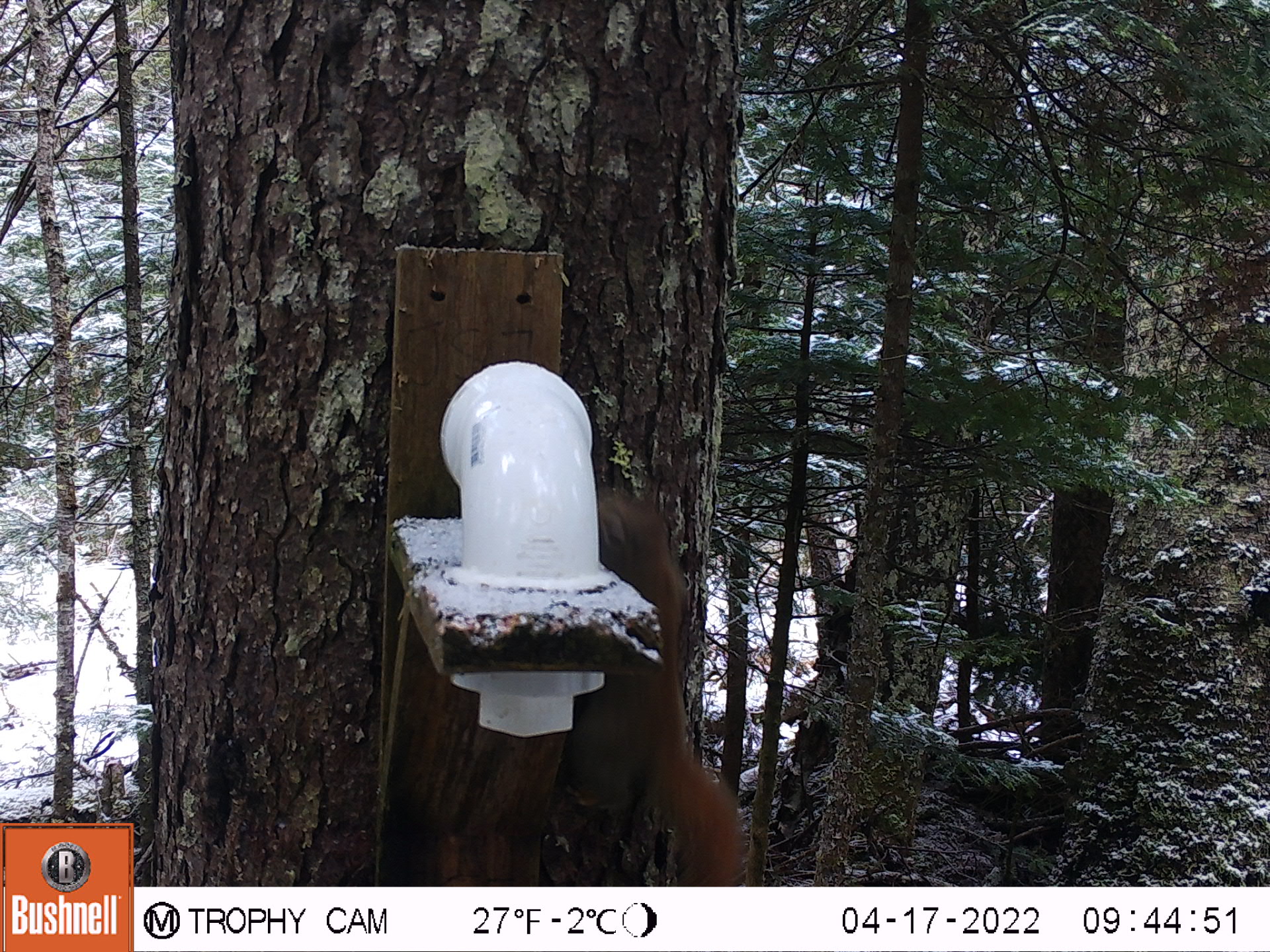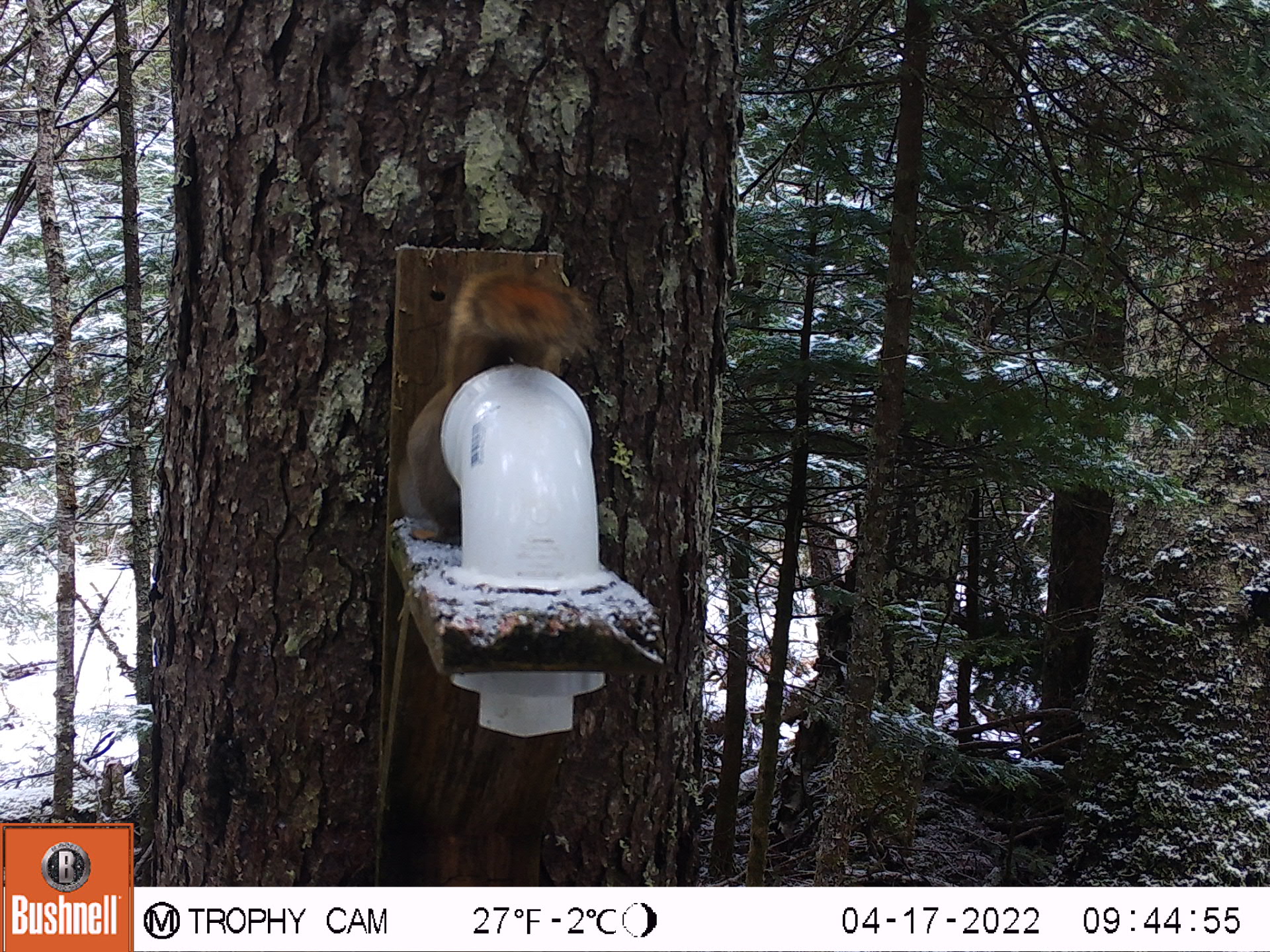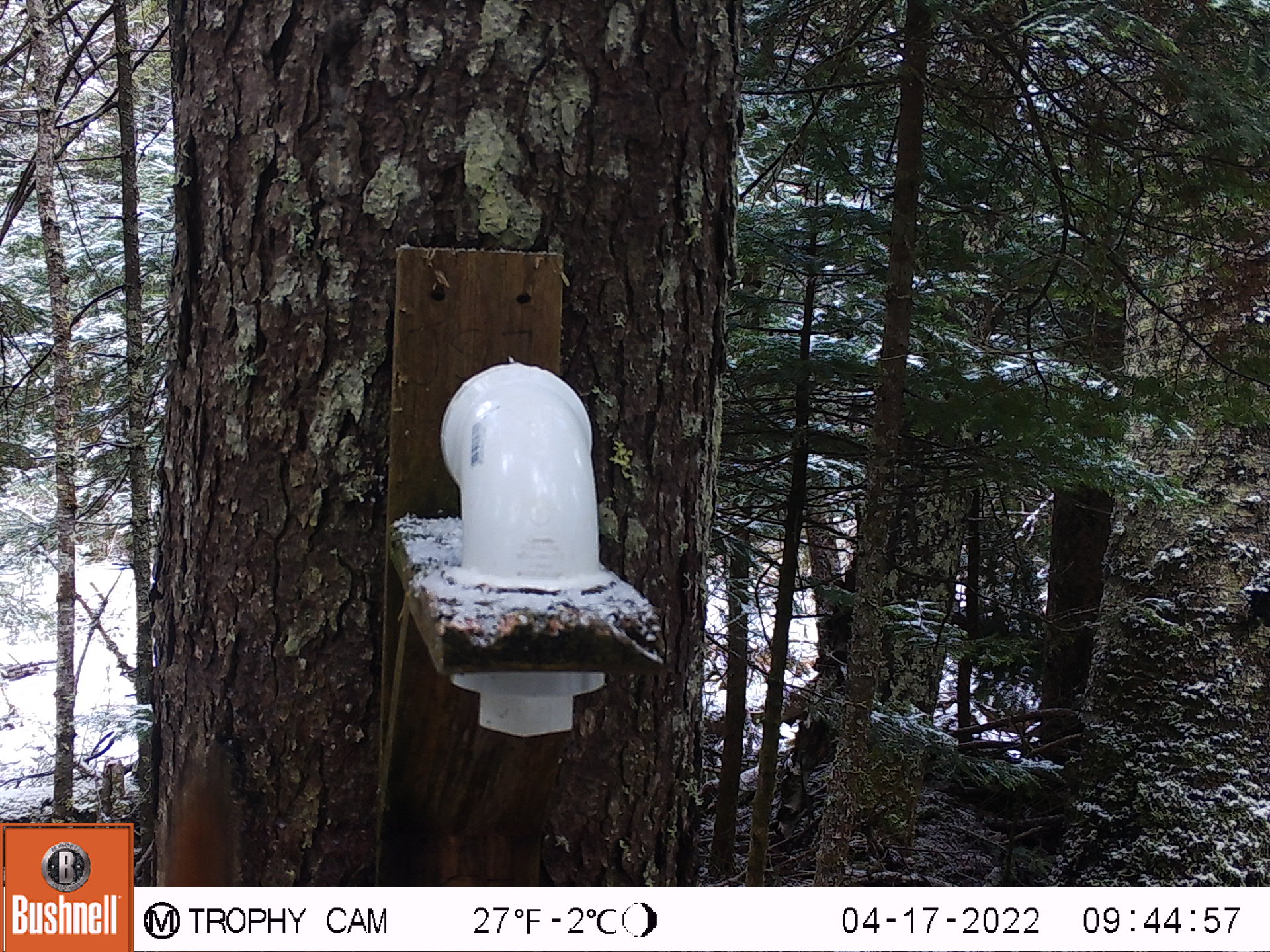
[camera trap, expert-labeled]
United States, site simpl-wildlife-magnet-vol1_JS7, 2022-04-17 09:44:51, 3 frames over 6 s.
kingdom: Animalia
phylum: Chordata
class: Mammalia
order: Rodentia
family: Sciuridae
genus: Tamiasciurus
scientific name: Tamiasciurus hudsonicus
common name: red squirrel